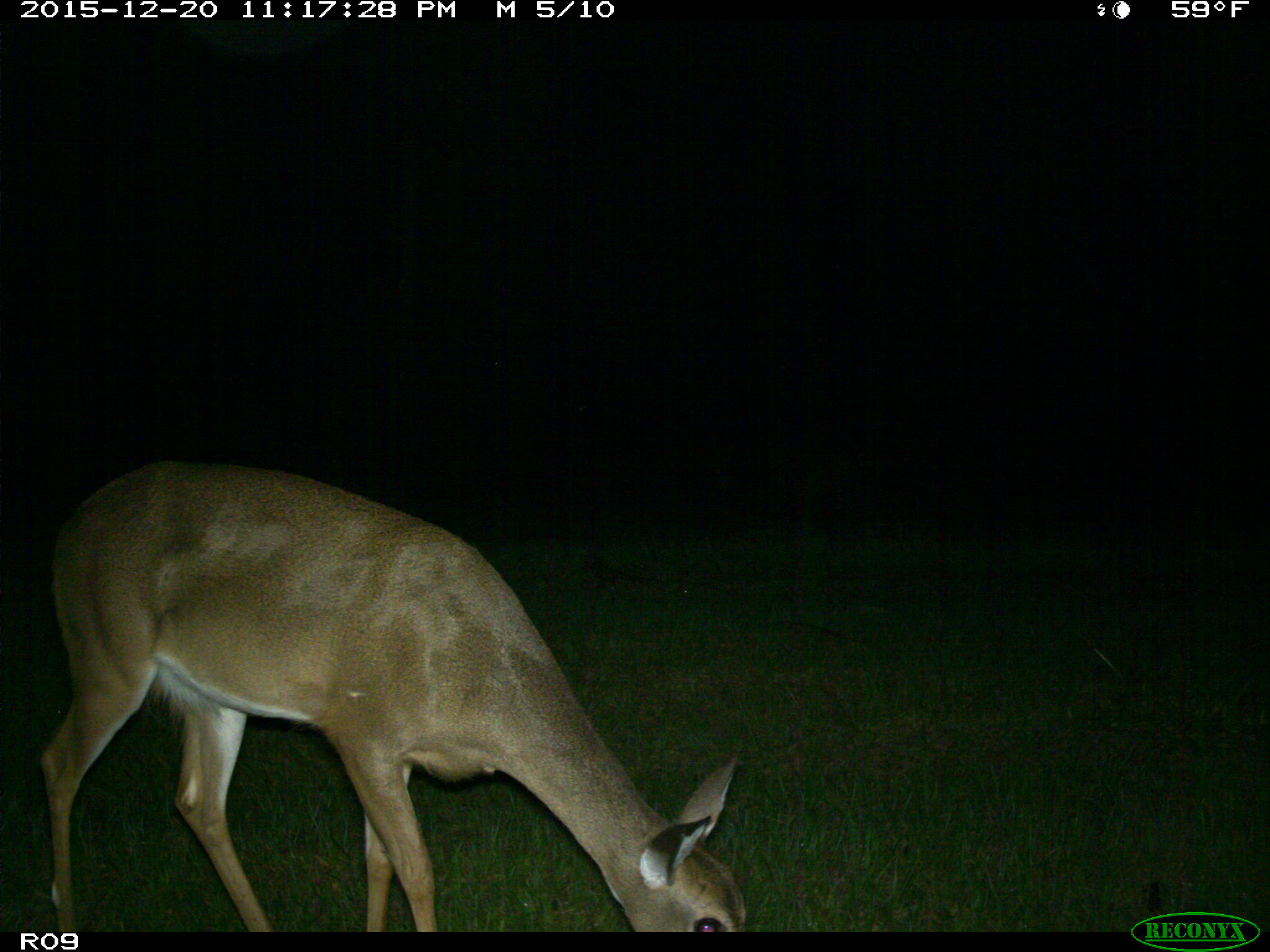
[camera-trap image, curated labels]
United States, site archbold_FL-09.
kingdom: Animalia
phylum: Chordata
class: Mammalia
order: Artiodactyla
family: Cervidae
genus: Odocoileus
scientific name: Odocoileus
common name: deer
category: unidentified deer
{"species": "unidentified deer (deer) (Odocoileus)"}